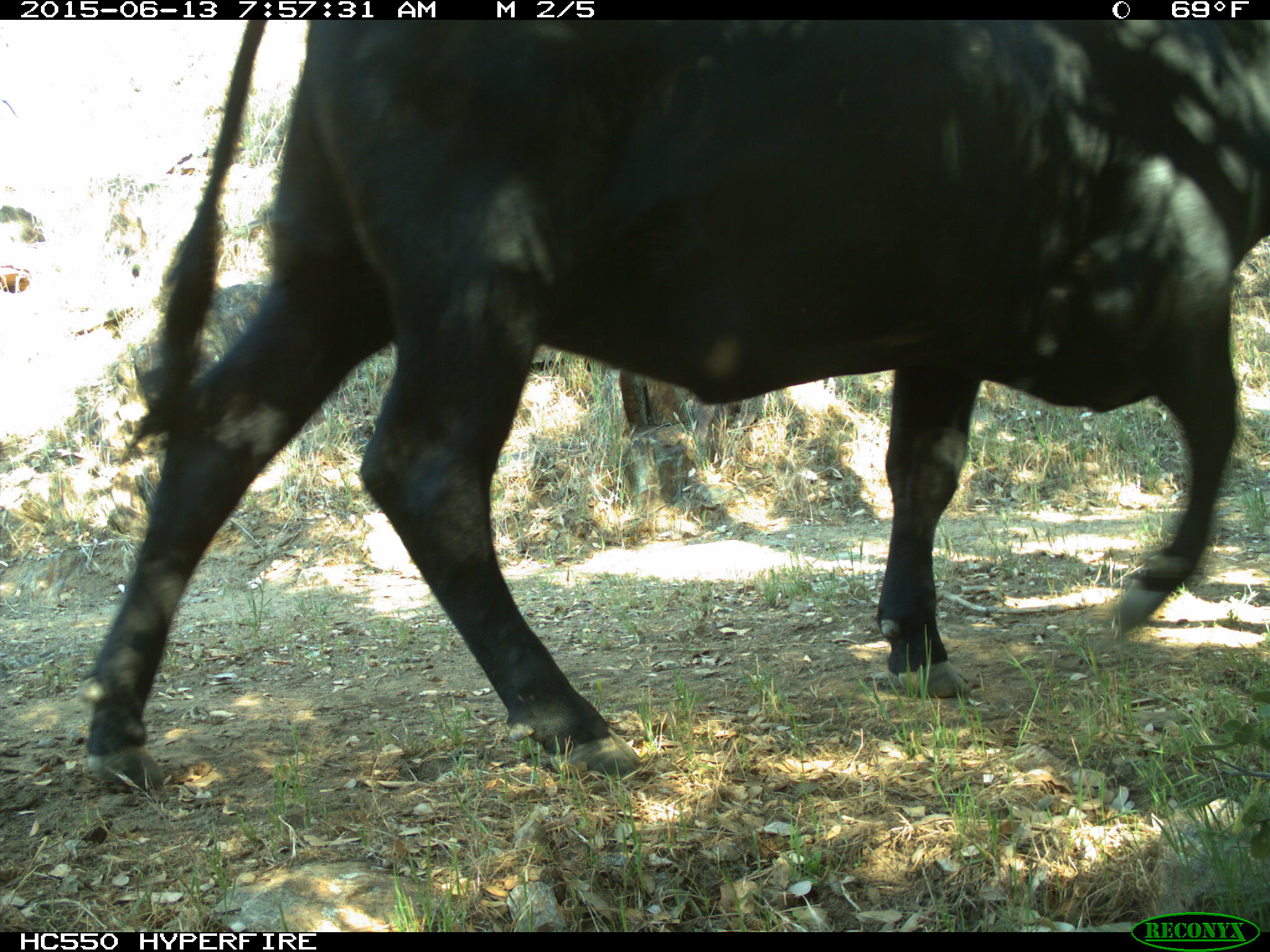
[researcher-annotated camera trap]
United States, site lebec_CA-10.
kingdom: Animalia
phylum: Chordata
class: Mammalia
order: Artiodactyla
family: Bovidae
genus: Bos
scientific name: Bos taurus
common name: domestic cow